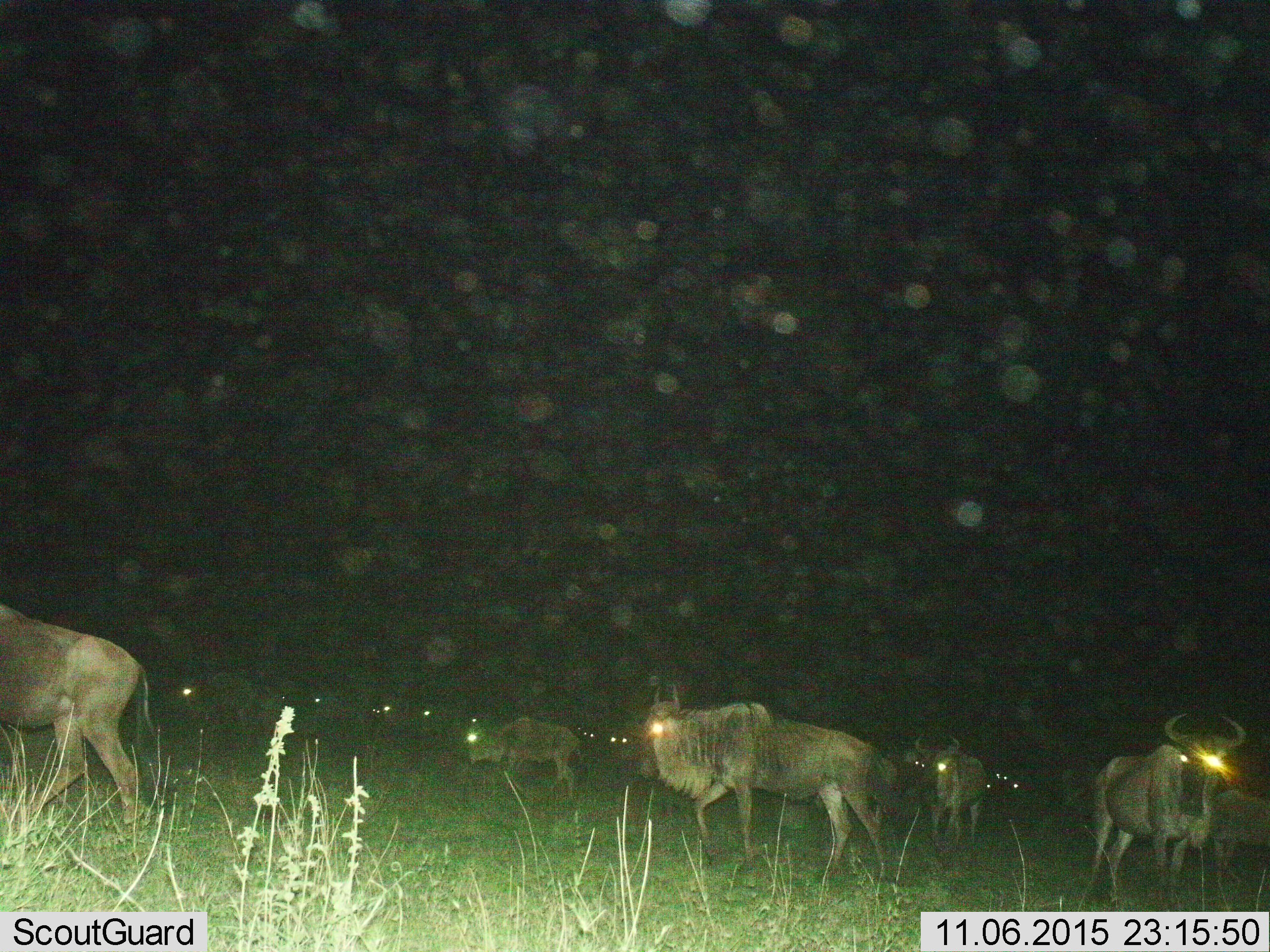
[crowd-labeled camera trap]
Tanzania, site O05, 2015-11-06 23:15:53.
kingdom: Animalia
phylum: Chordata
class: Mammalia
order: Artiodactyla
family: Bovidae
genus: Connochaetes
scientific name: Connochaetes taurinus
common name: blue wildebeest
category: wildebeest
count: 11-50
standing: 75%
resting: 0%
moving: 88%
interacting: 0%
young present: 0%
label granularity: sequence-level